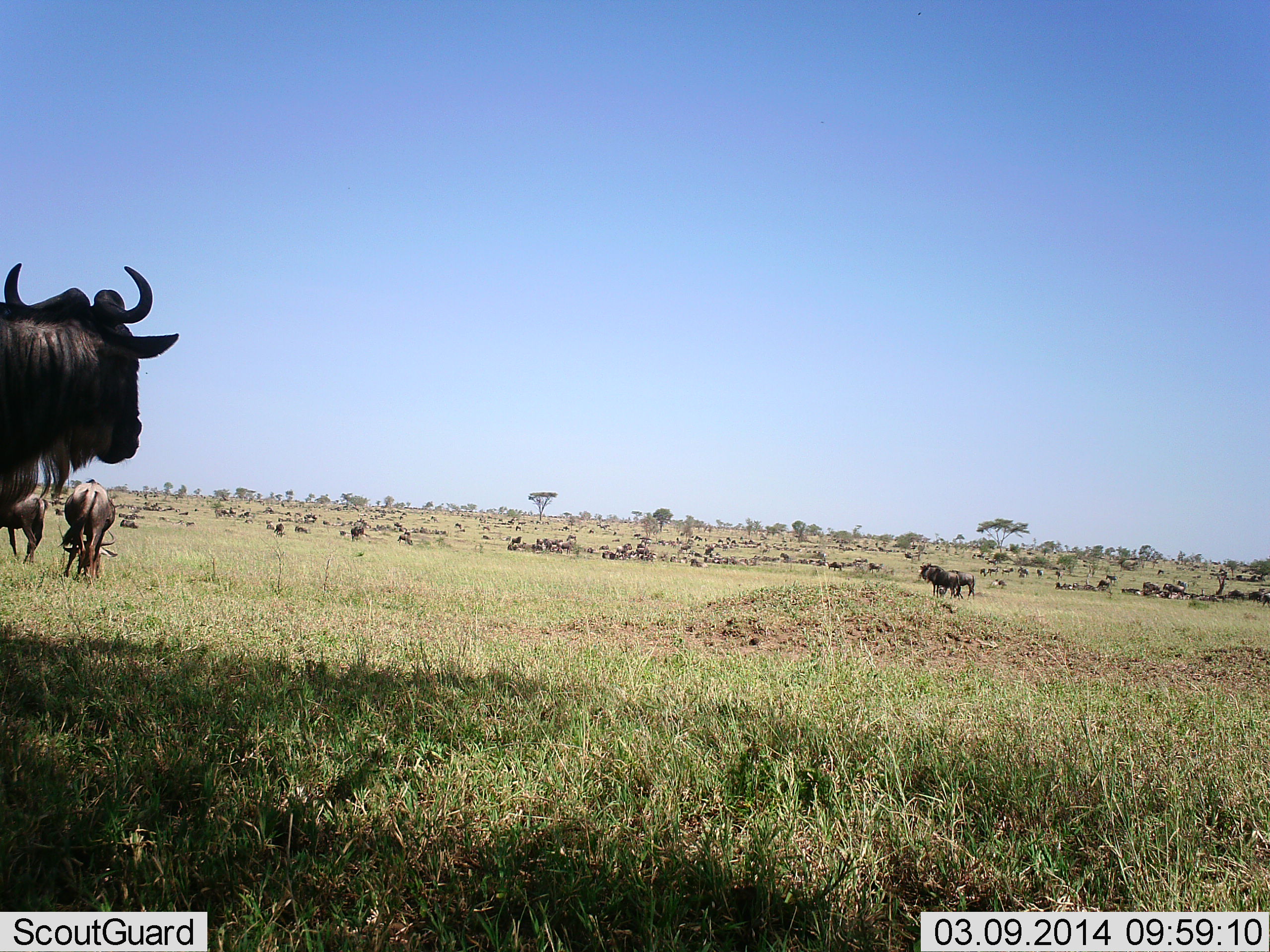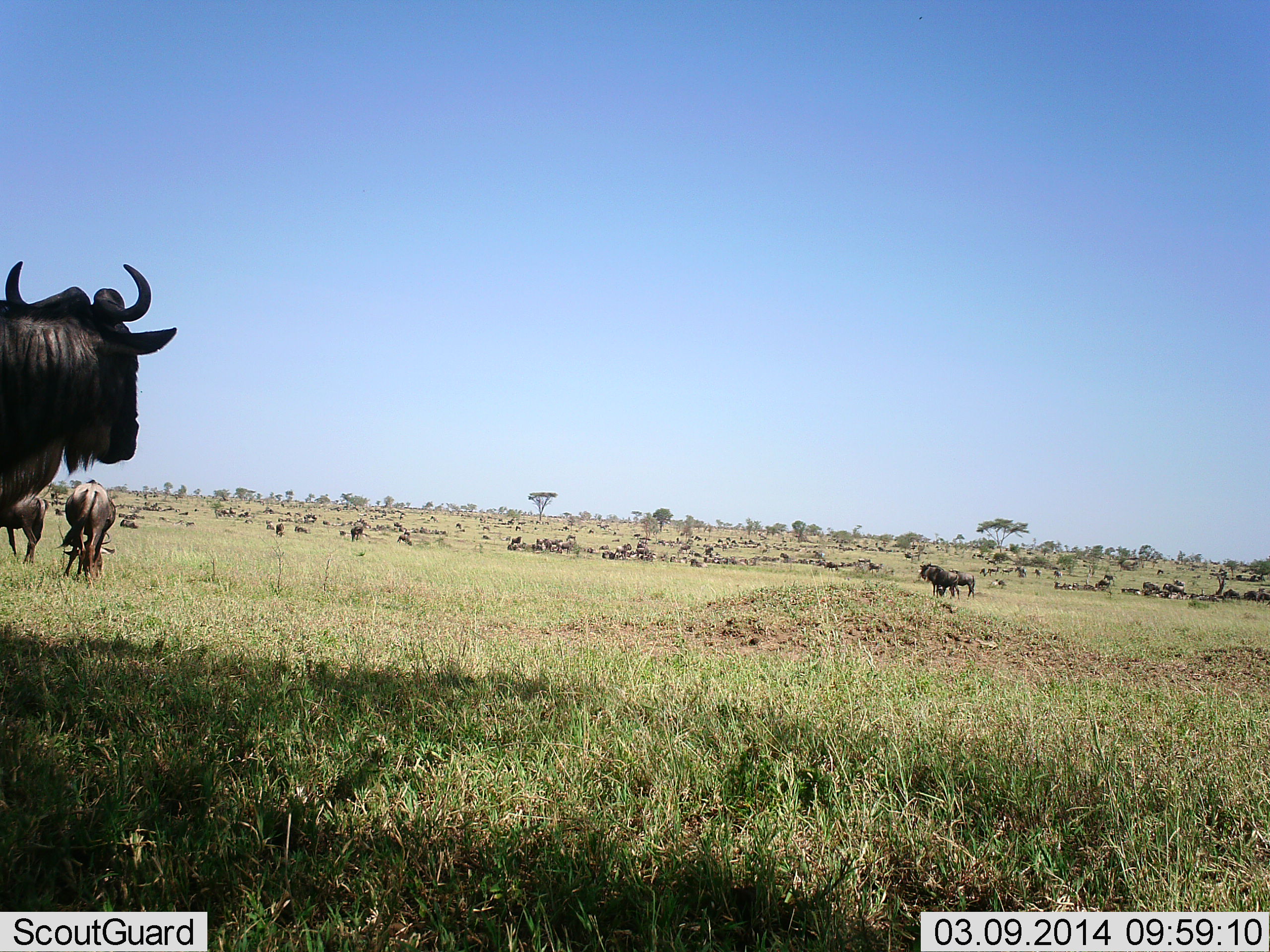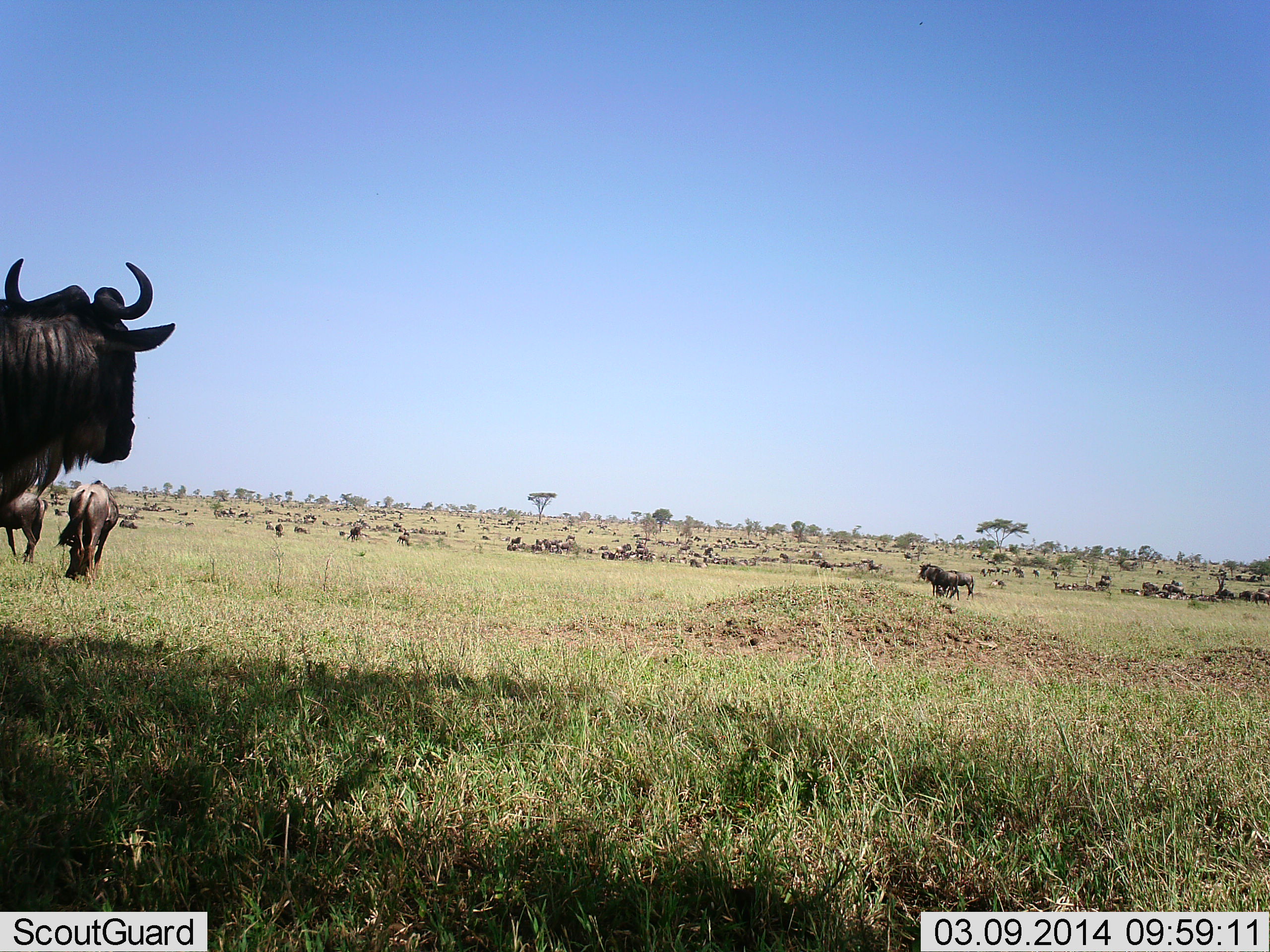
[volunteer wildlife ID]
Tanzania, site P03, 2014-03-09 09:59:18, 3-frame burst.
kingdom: Animalia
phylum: Chordata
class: Mammalia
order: Artiodactyla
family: Bovidae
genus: Connochaetes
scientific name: Connochaetes taurinus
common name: blue wildebeest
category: wildebeest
Wildebeest (blue wildebeest) (Connochaetes taurinus), count 11-50. Behavior (volunteer vote fractions): standing 90%, resting 10%, moving 30%, interacting 0%. Young present (vote fraction): 0%. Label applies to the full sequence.